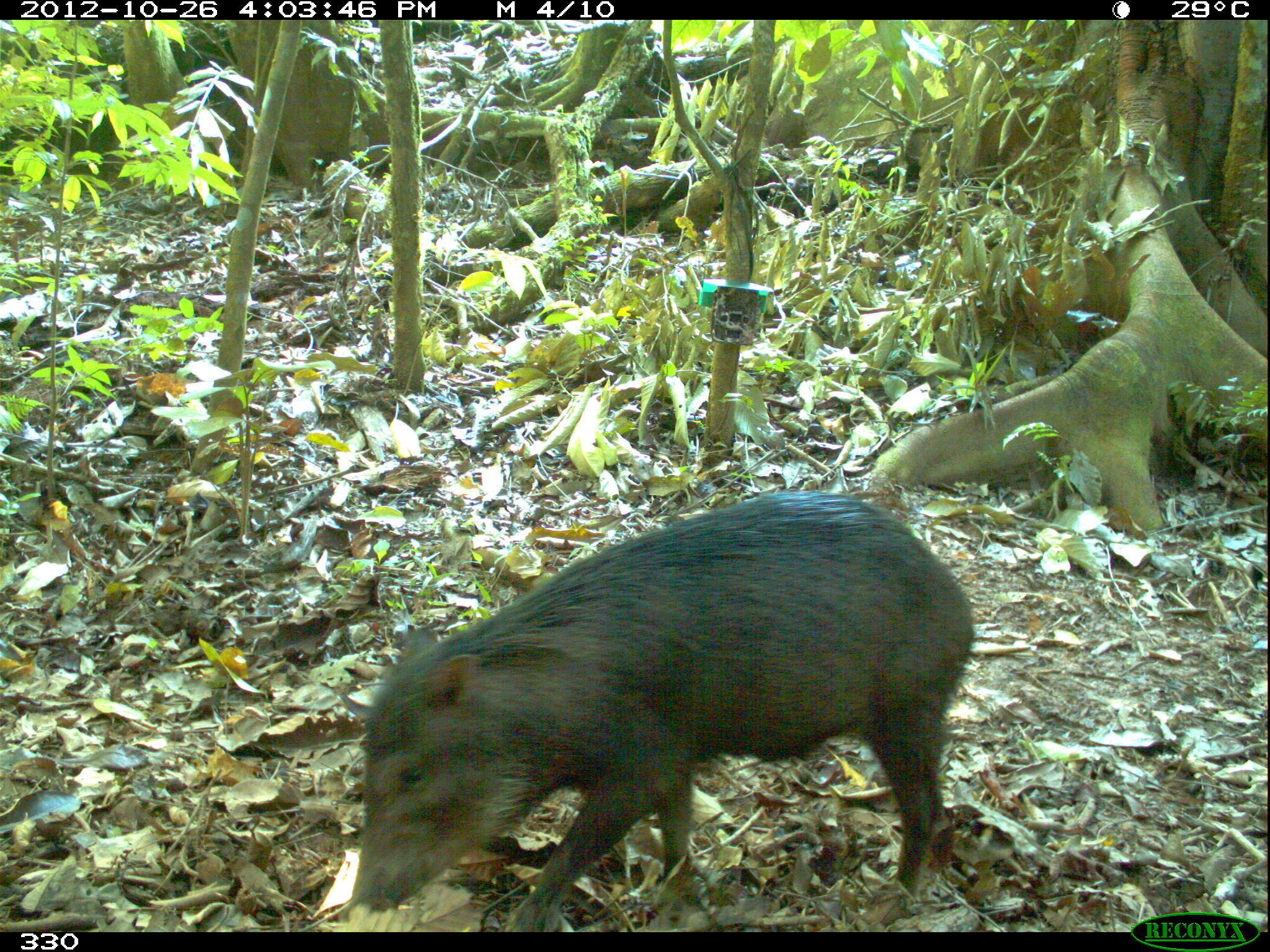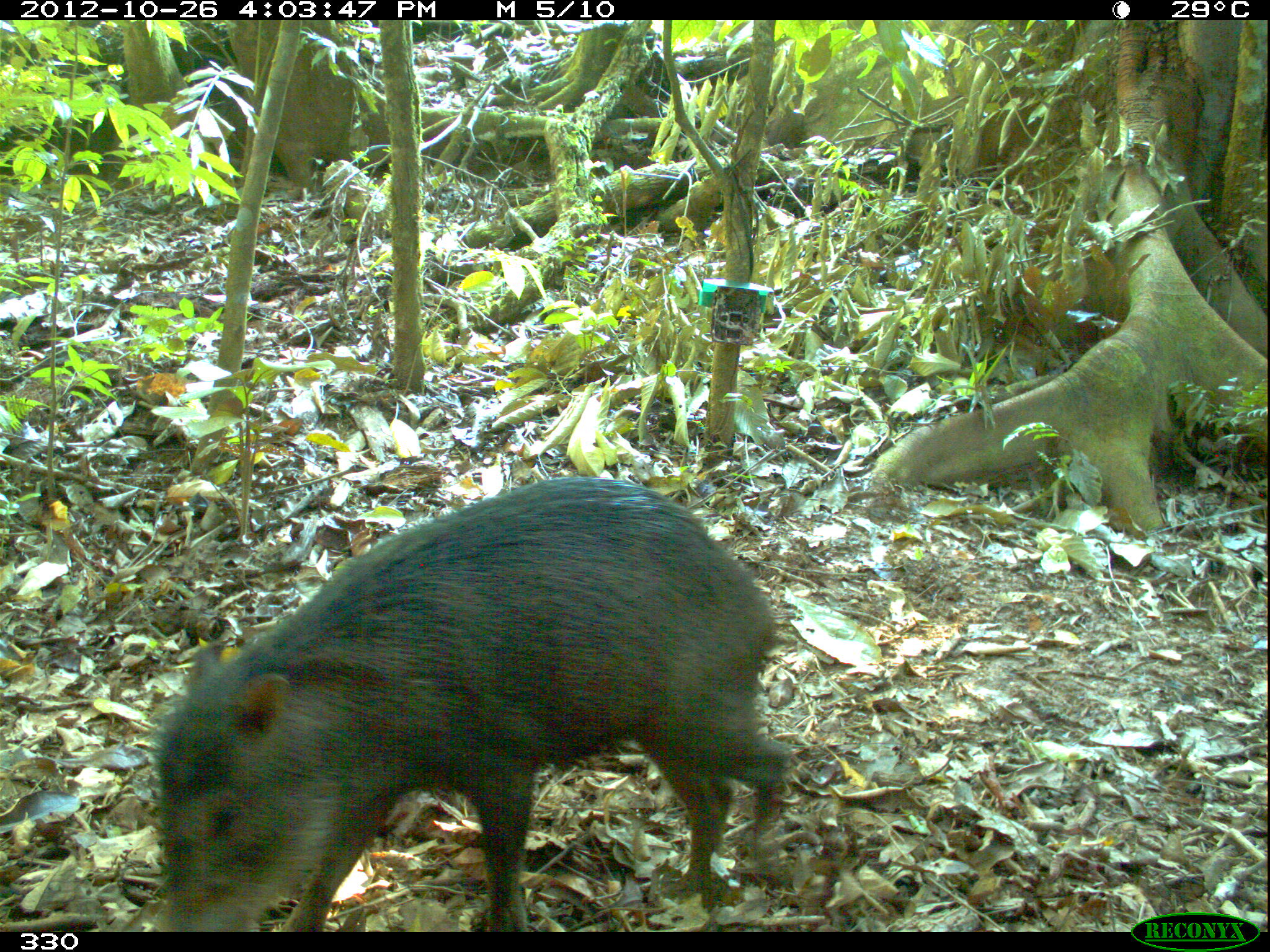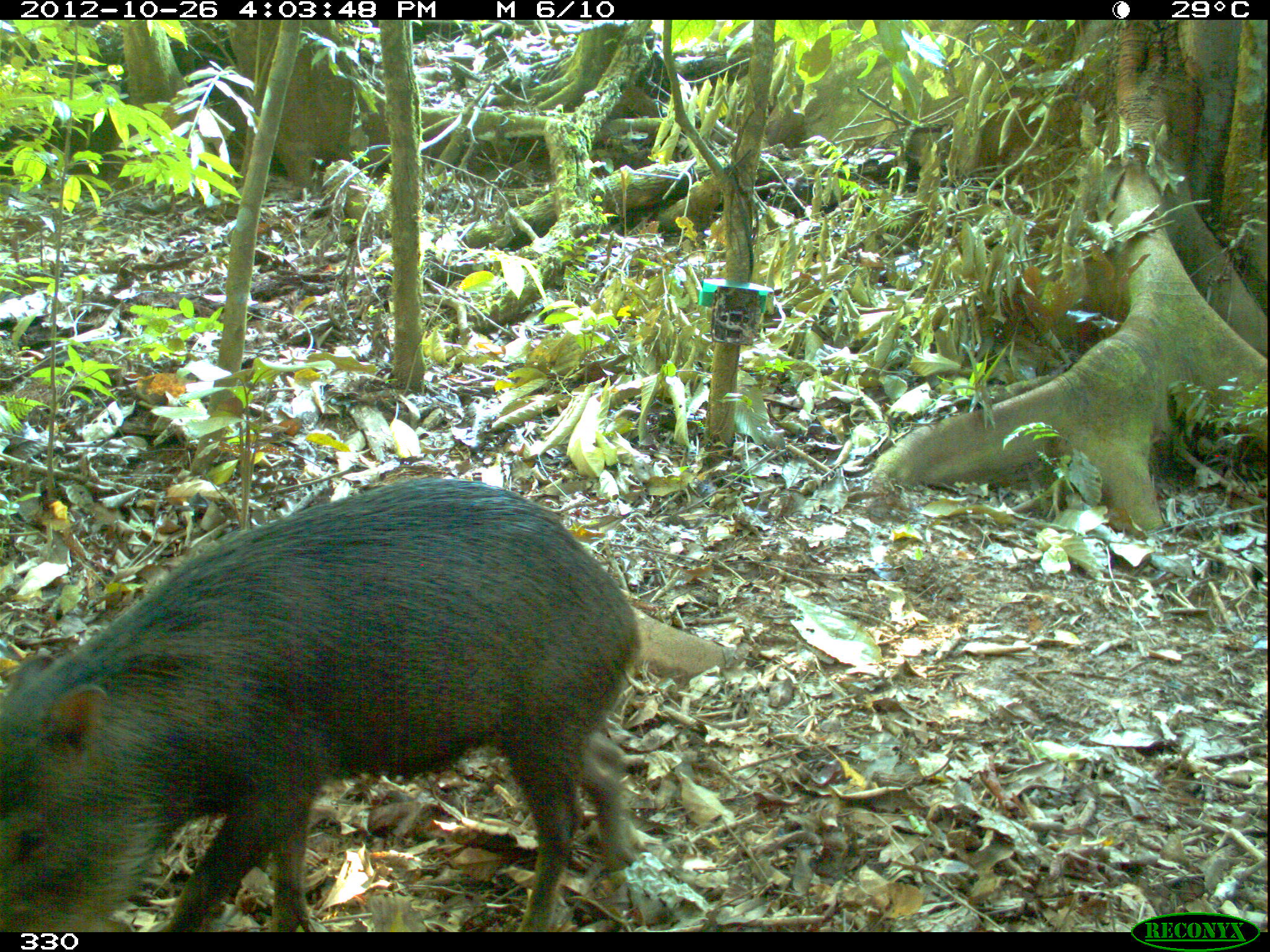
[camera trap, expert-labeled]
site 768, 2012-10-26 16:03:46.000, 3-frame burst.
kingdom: Animalia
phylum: Chordata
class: Mammalia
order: Artiodactyla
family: Tayassuidae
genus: Tayassu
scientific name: Tayassu pecari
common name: white-lipped peccary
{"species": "Tayassu pecari (white-lipped peccary)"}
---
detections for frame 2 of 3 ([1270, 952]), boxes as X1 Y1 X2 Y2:
tayassu pecari: 149 472 794 932